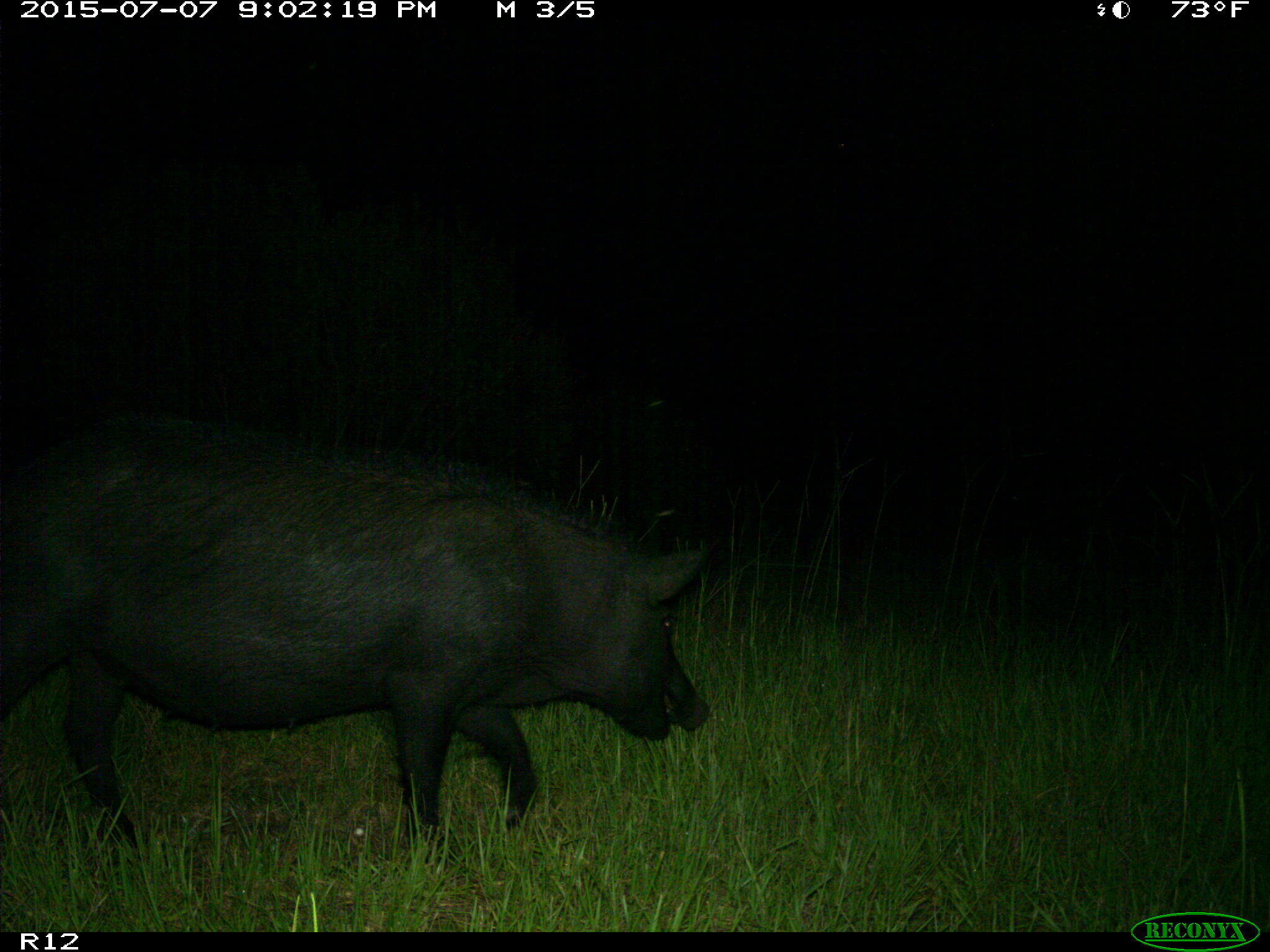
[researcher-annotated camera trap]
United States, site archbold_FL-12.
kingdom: Animalia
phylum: Chordata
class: Mammalia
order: Artiodactyla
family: Suidae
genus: Sus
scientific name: Sus scrofa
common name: wild boar